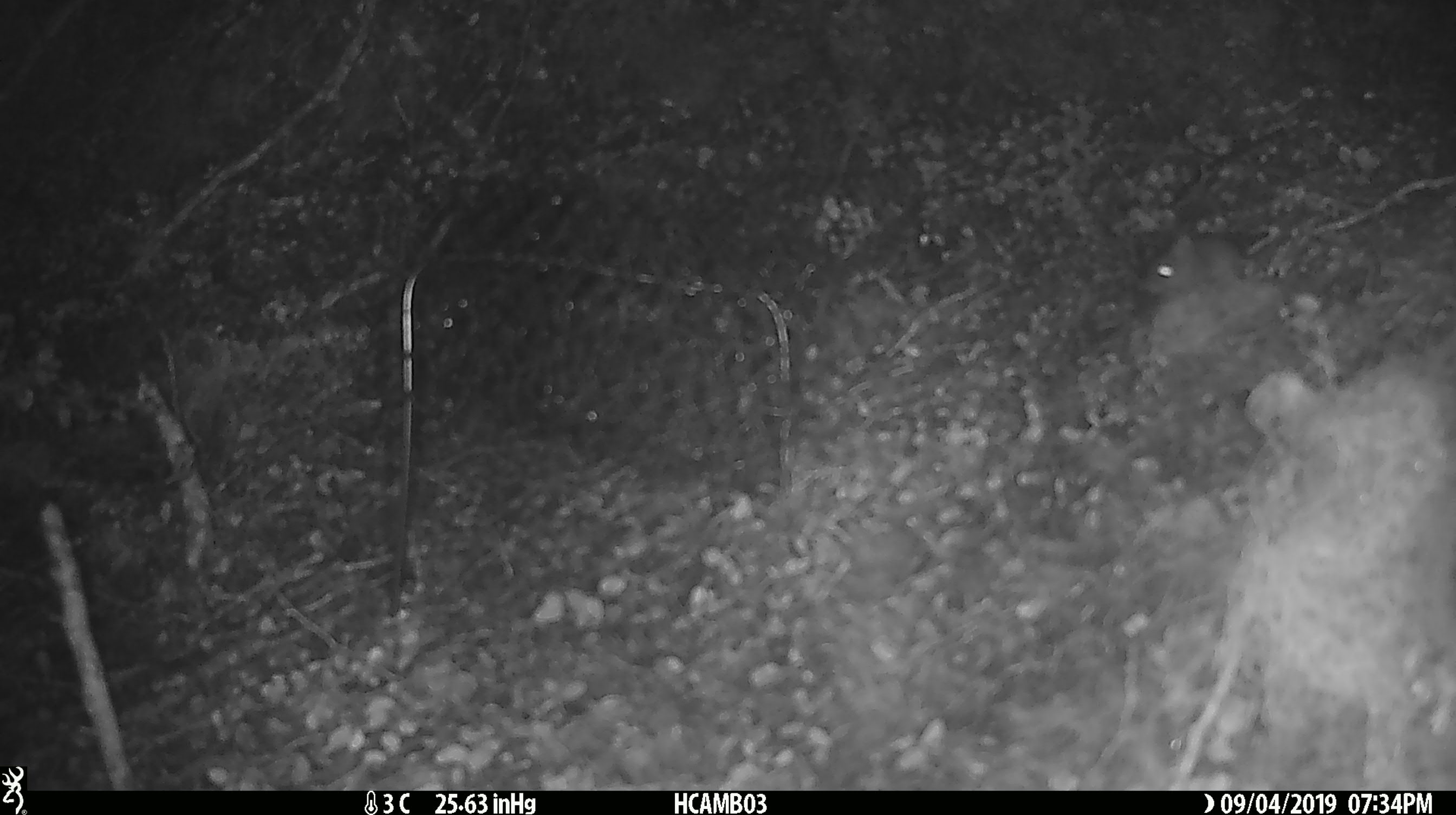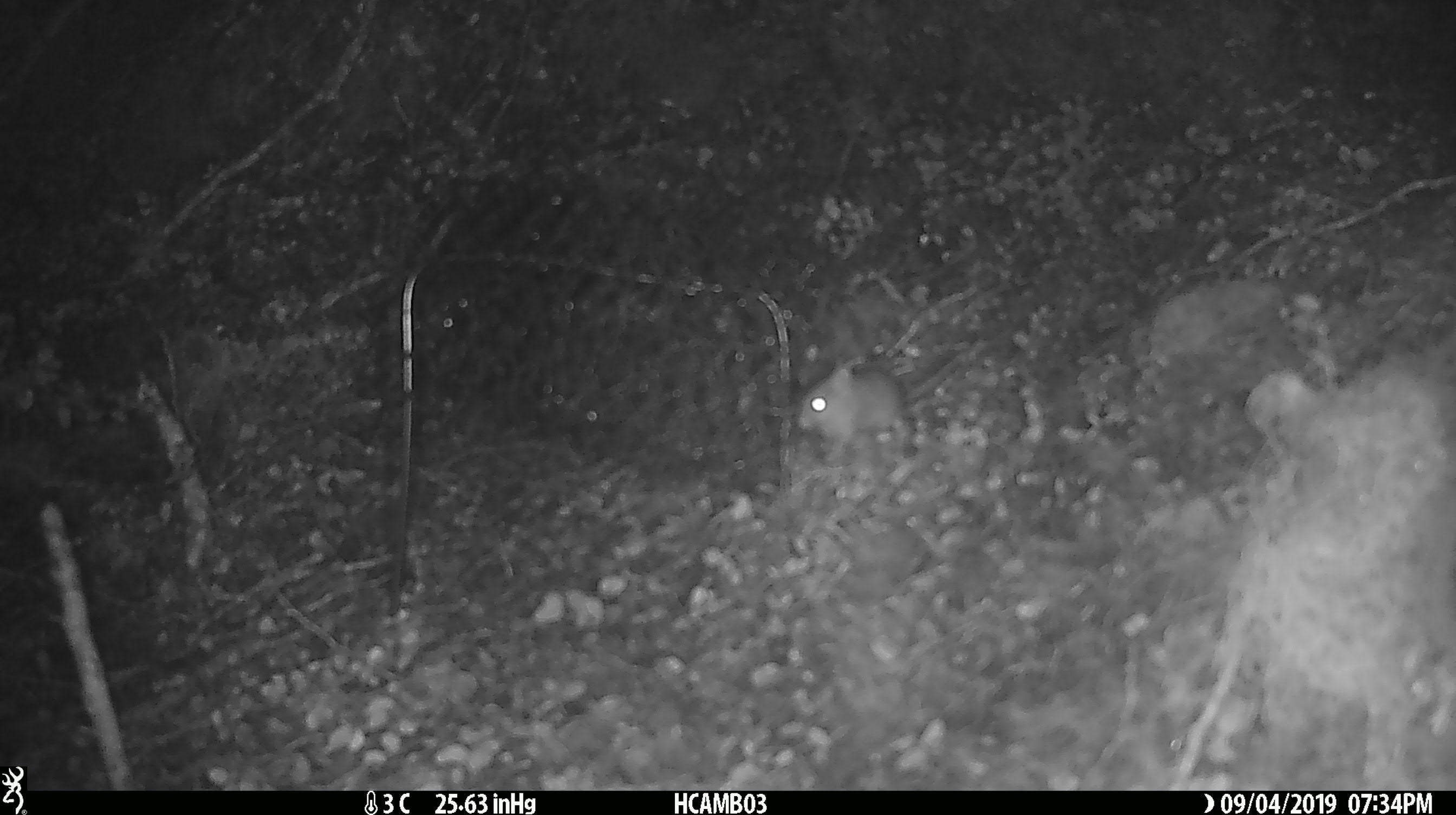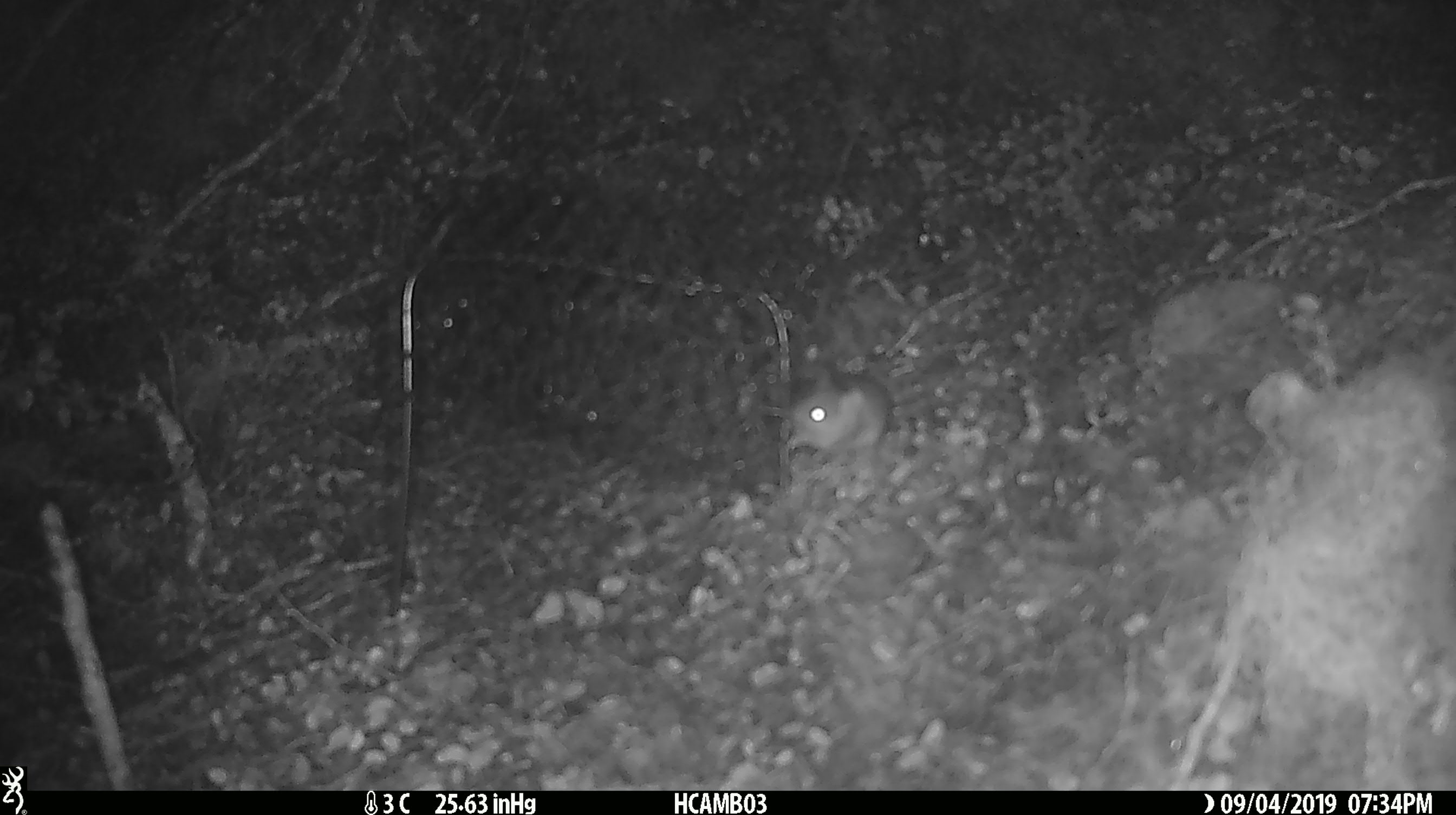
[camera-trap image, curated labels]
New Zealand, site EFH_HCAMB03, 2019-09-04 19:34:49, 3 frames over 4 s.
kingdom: Animalia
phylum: Chordata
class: Mammalia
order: Rodentia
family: Muridae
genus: Mus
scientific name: Mus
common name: mouse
Mouse (Mus).